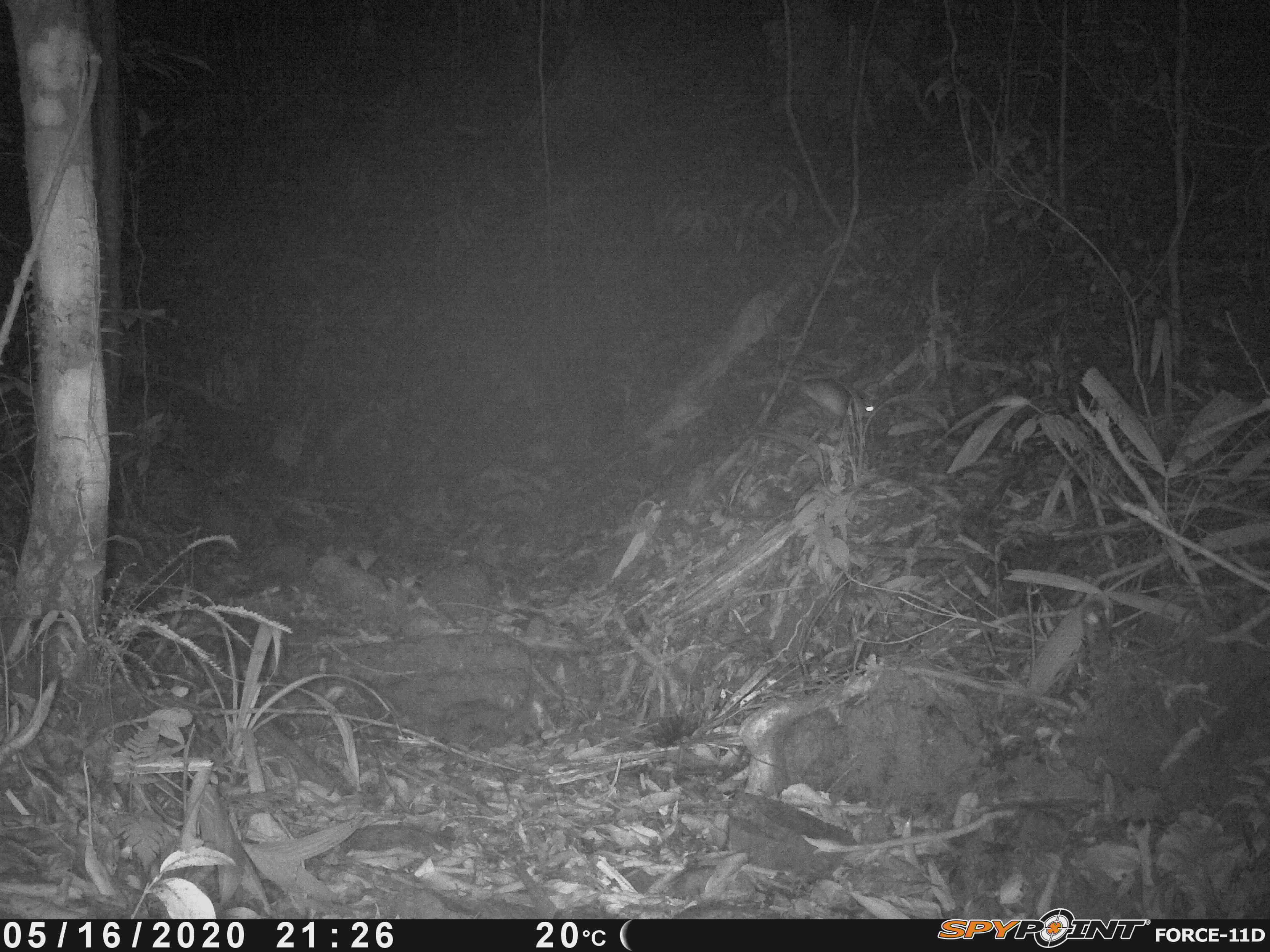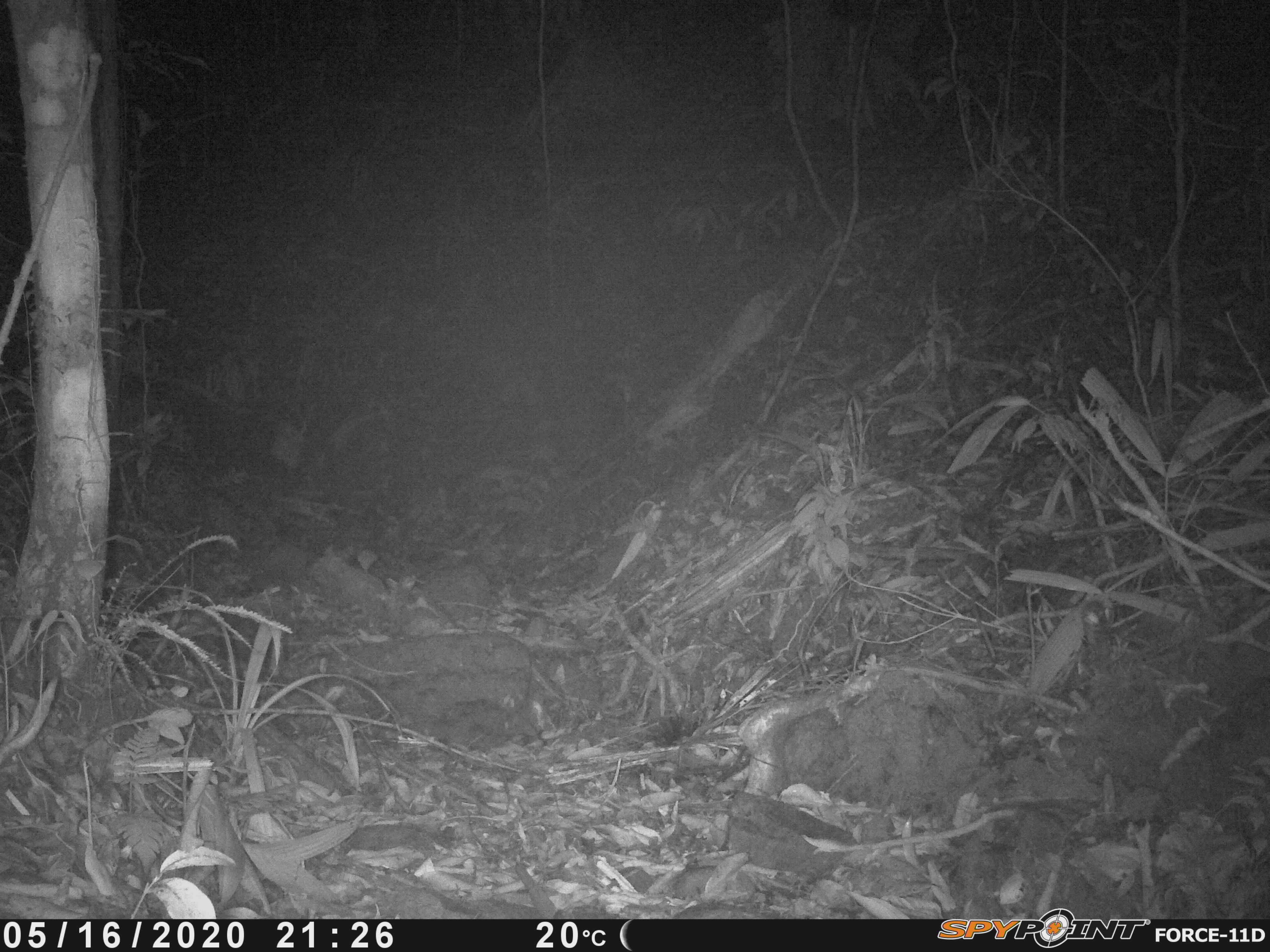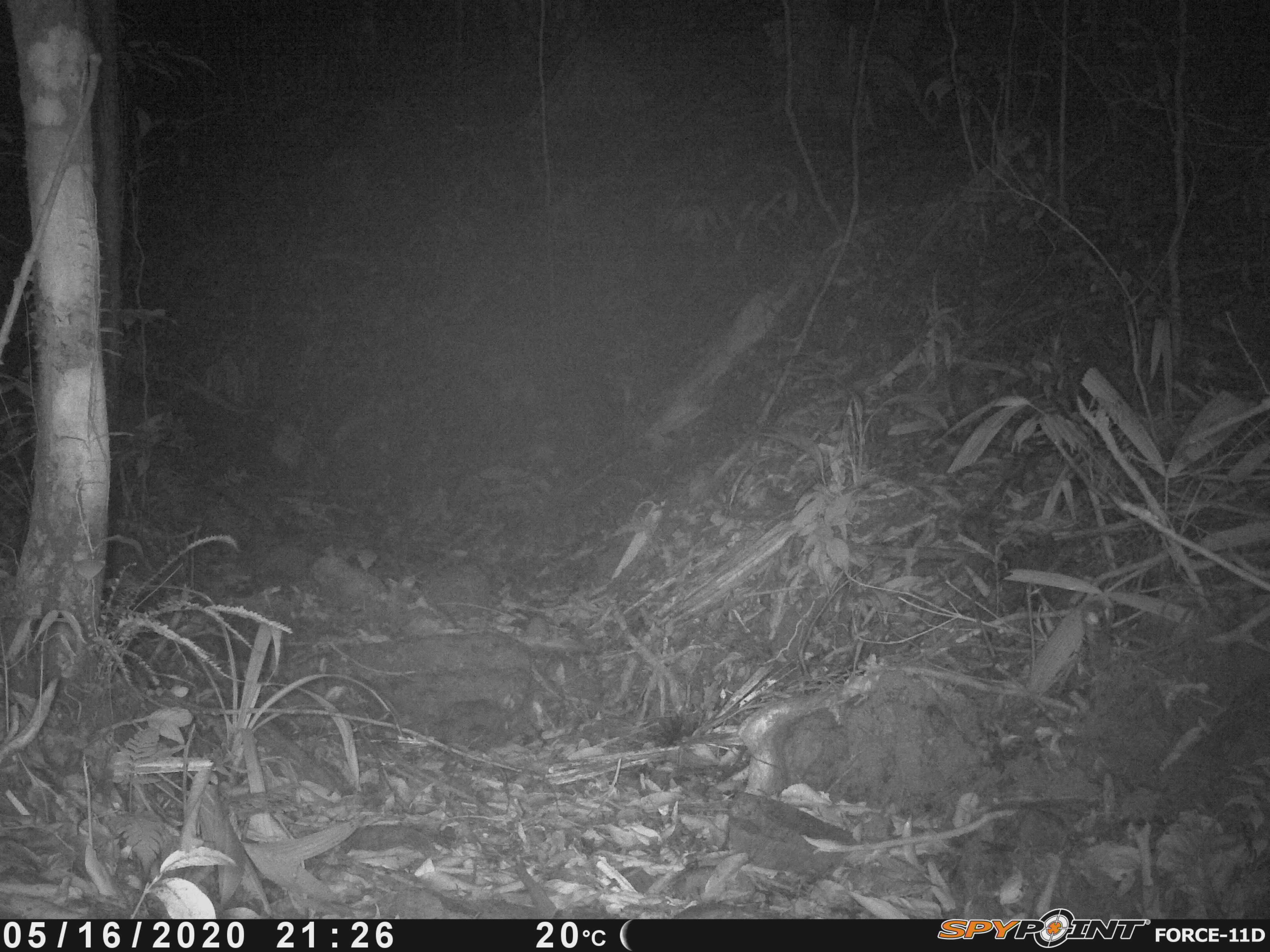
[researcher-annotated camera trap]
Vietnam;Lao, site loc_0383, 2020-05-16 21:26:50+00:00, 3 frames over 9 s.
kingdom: Animalia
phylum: Chordata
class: Mammalia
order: Rodentia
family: Muridae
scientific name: Muridae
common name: old-world mice and rats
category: unidentified murid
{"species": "unidentified murid (old-world mice and rats) (Muridae)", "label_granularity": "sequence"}